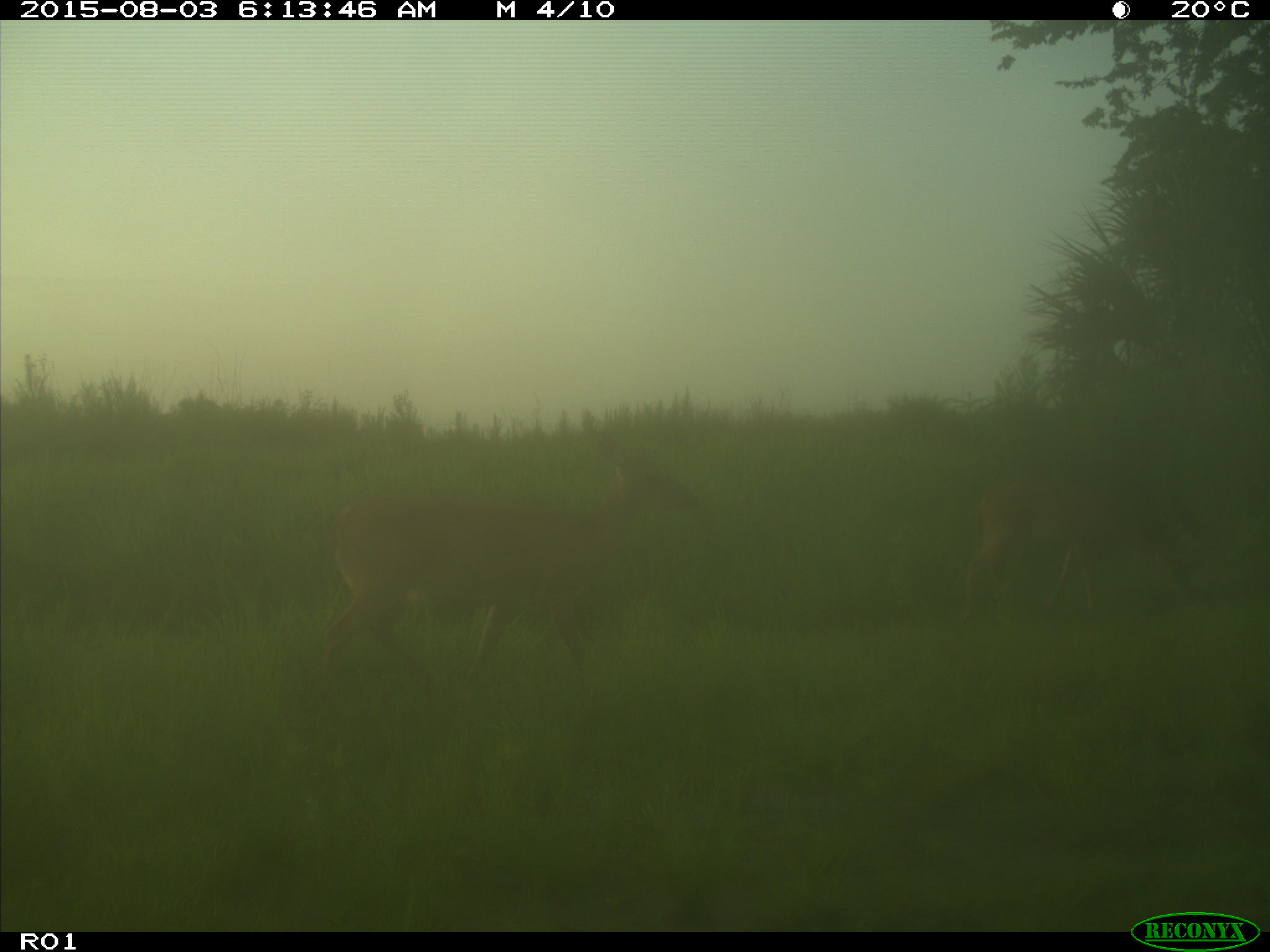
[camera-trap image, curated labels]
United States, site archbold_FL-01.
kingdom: Animalia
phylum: Chordata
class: Mammalia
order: Artiodactyla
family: Cervidae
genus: Odocoileus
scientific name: Odocoileus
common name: deer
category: unidentified deer